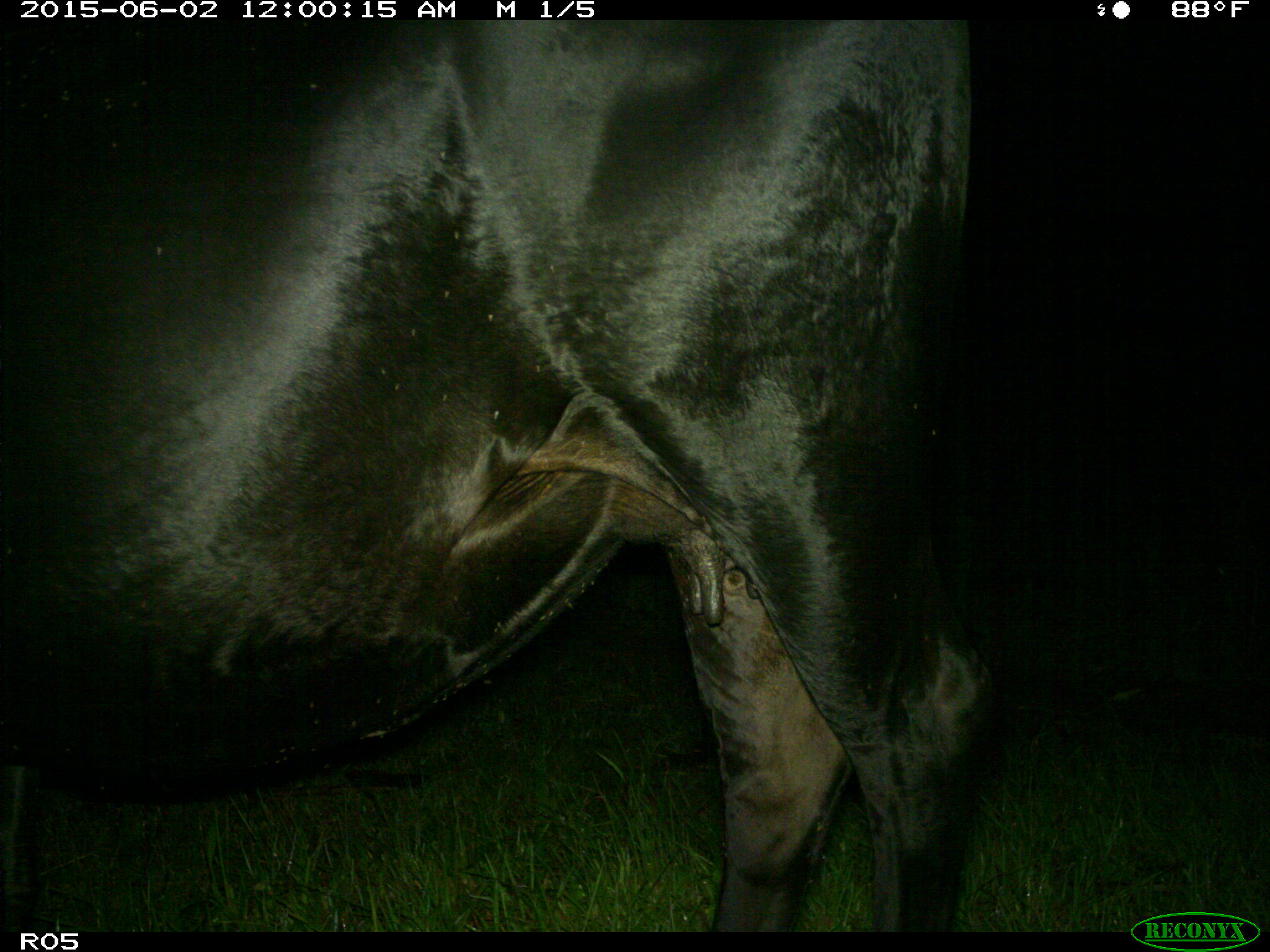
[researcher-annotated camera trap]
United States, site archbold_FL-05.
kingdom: Animalia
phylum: Chordata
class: Mammalia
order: Artiodactyla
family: Bovidae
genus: Bos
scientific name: Bos taurus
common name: domestic cow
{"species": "Bos taurus (domestic cow)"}